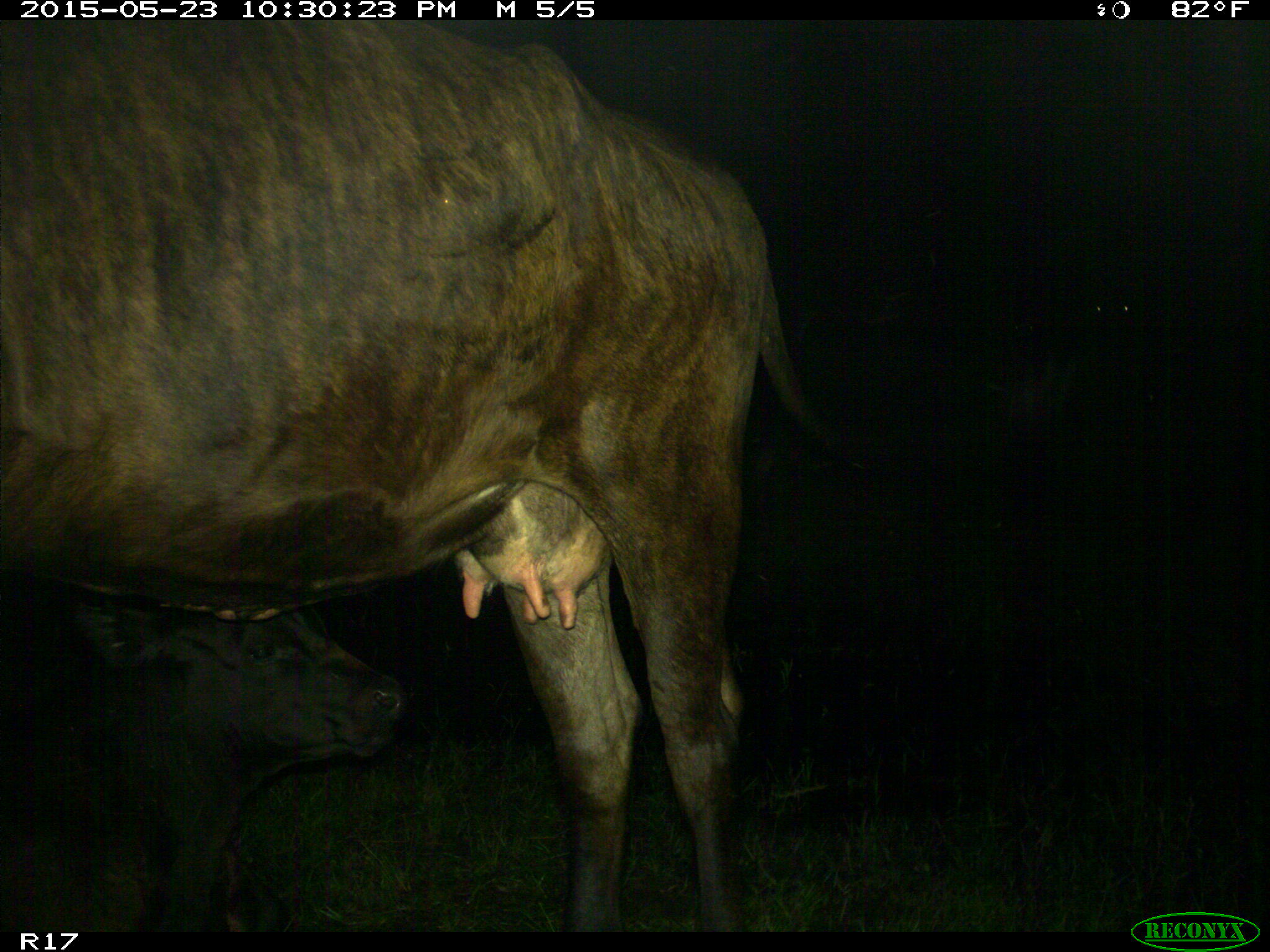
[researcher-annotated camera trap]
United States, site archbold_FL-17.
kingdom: Animalia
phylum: Chordata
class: Mammalia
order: Artiodactyla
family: Bovidae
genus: Bos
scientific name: Bos taurus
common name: domestic cow